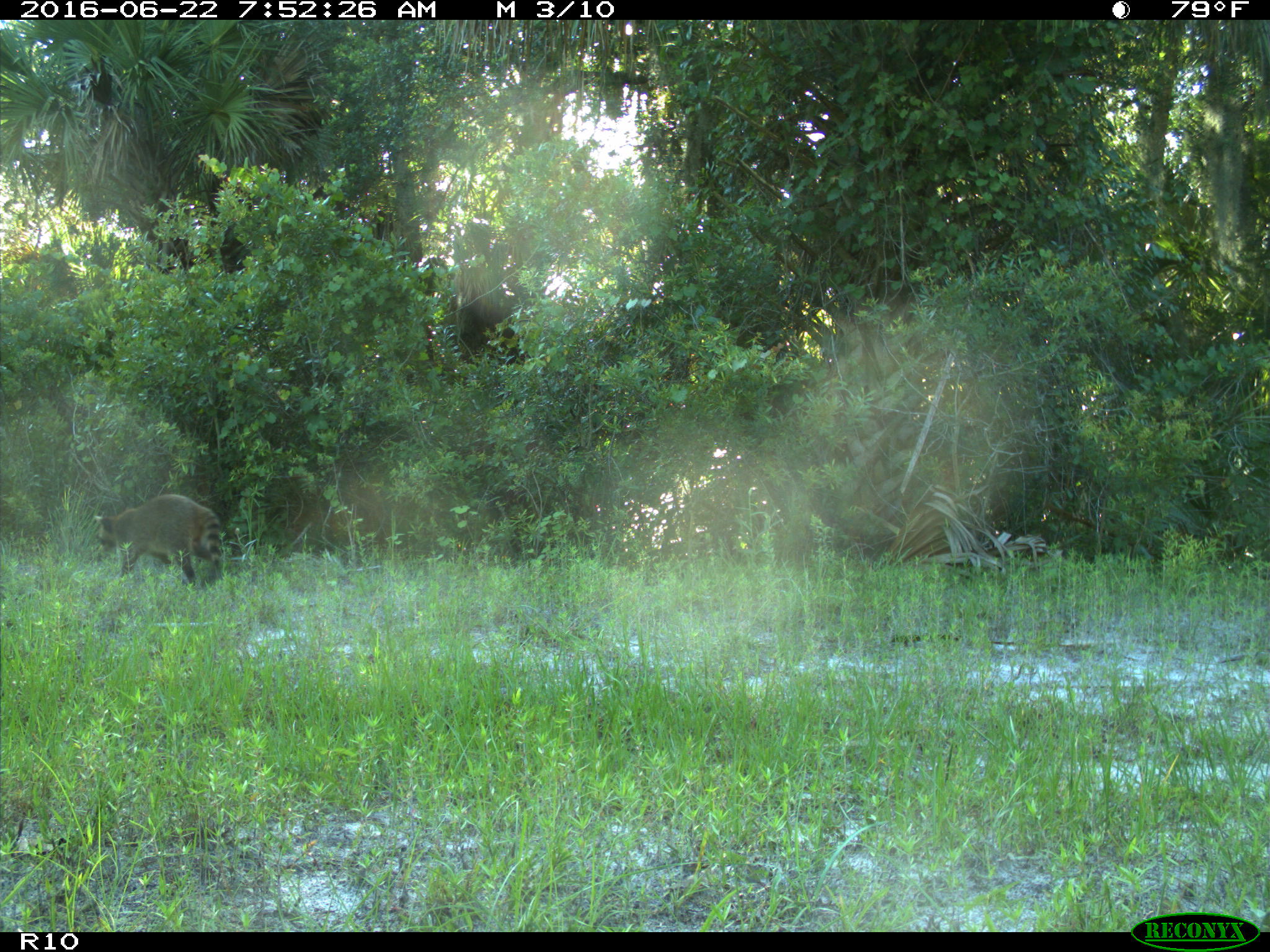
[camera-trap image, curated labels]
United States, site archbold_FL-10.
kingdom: Animalia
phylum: Chordata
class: Mammalia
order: Carnivora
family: Procyonidae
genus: Procyon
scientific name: Procyon lotor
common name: common raccoon